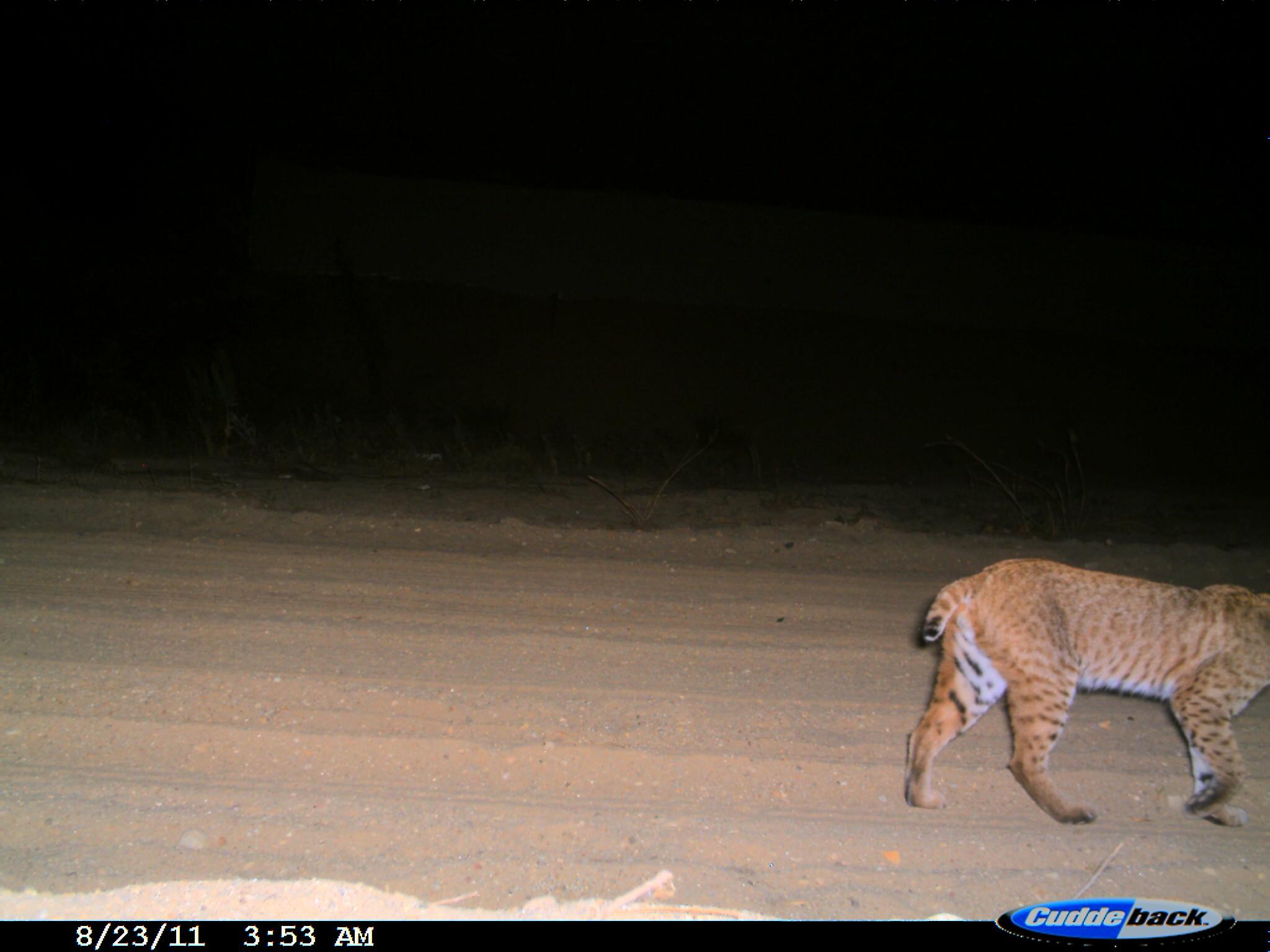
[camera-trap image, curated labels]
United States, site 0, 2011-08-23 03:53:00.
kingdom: Animalia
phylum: Chordata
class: Mammalia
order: Carnivora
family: Felidae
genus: Lynx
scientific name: Lynx rufus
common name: bobcat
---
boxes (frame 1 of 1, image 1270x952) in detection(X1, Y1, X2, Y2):
bobcat: detection(905, 530, 1268, 843)